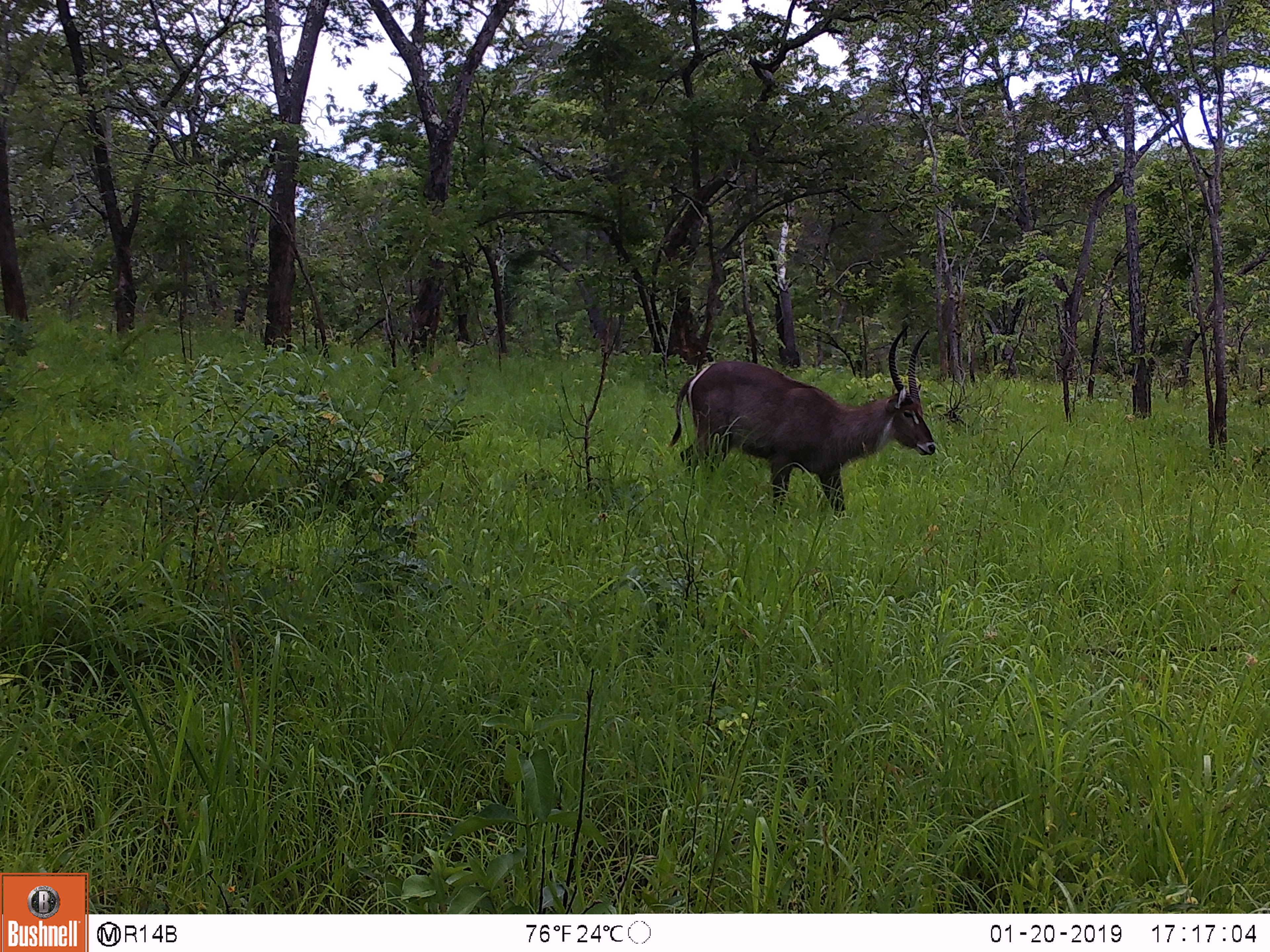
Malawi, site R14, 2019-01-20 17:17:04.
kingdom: Animalia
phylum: Chordata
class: Mammalia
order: Artiodactyla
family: Bovidae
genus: Kobus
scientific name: Kobus ellipsiprymnus ellipsiprymnus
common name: common waterbuck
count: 1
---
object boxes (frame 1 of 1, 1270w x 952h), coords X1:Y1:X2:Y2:
common waterbuck: 664:318:953:532